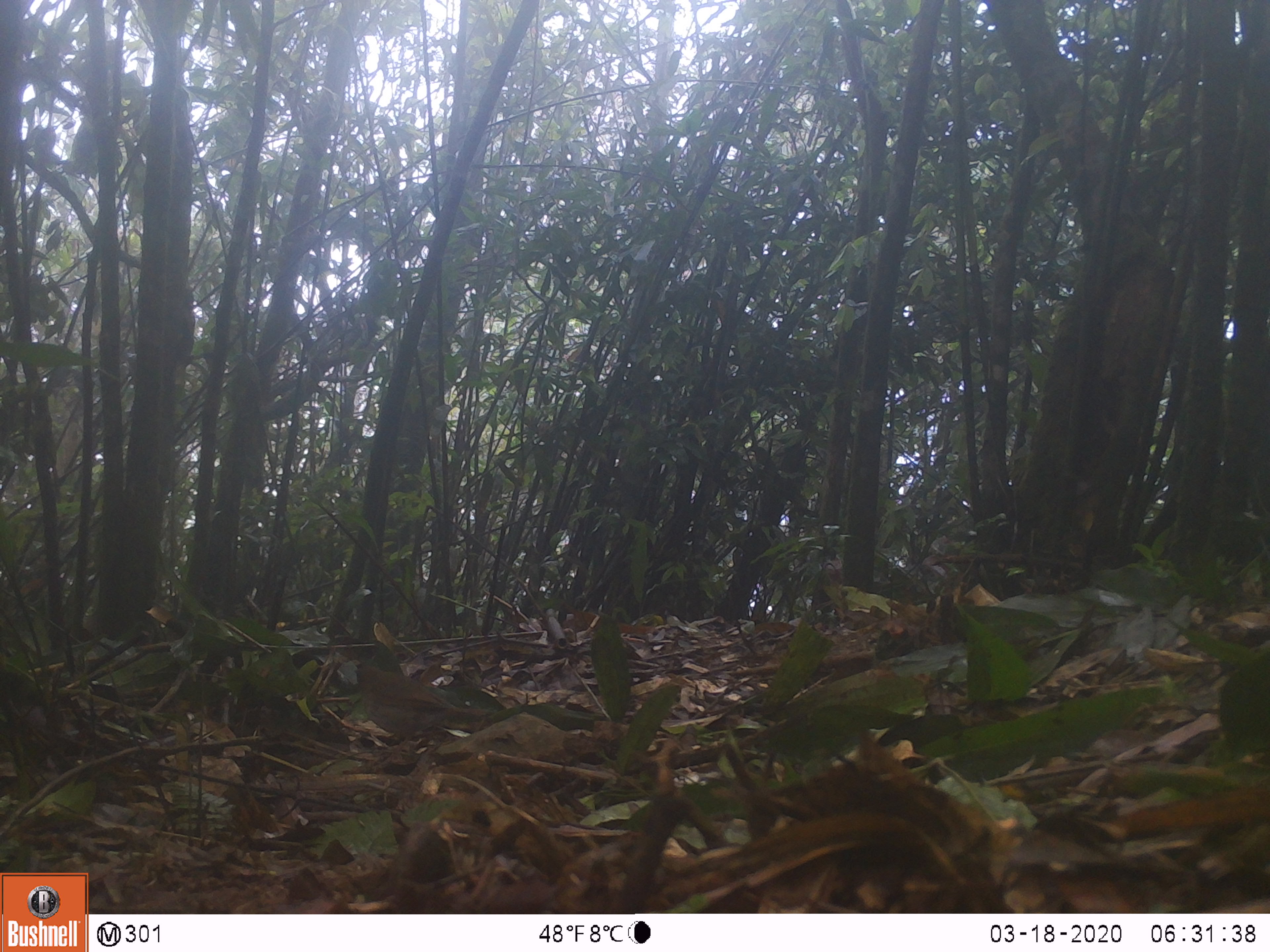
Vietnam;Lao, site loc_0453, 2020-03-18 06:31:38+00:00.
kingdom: Animalia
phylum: Chordata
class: Aves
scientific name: Aves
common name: bird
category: unidentified bird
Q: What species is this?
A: Unidentified bird (bird) (Aves).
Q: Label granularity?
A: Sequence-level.